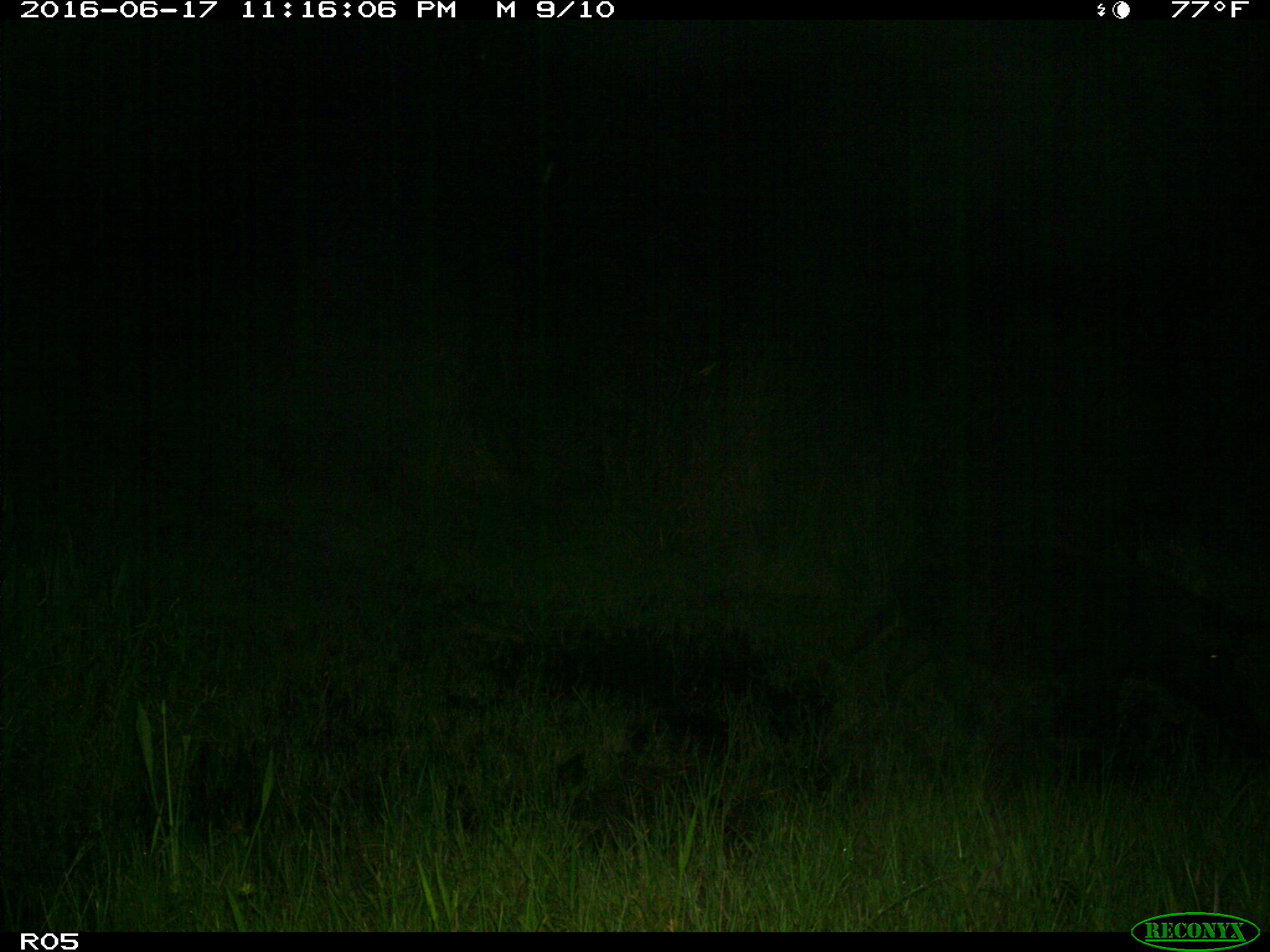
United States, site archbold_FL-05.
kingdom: Animalia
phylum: Chordata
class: Mammalia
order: Artiodactyla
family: Suidae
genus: Sus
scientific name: Sus scrofa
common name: wild boar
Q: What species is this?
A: Sus scrofa (wild boar).